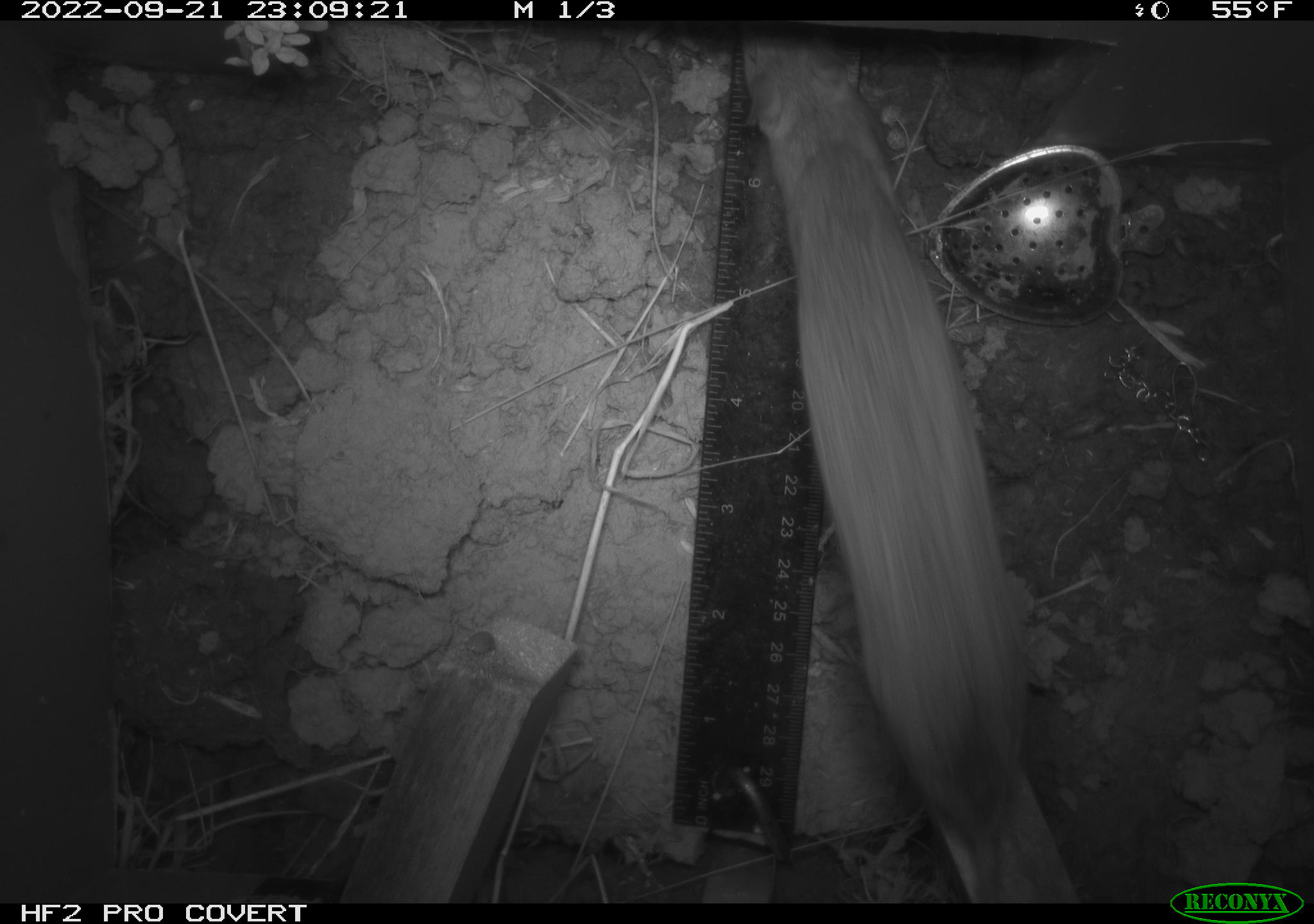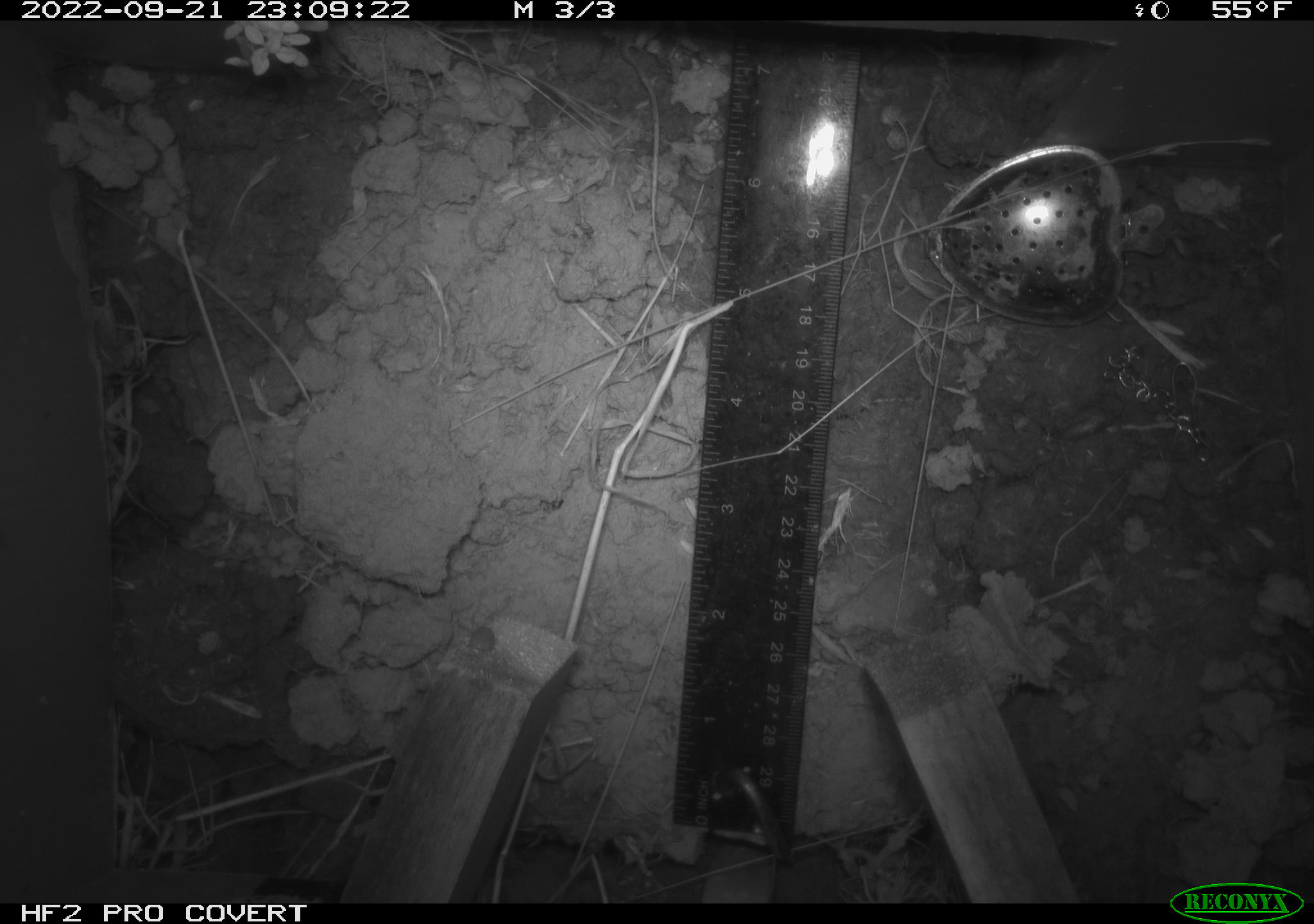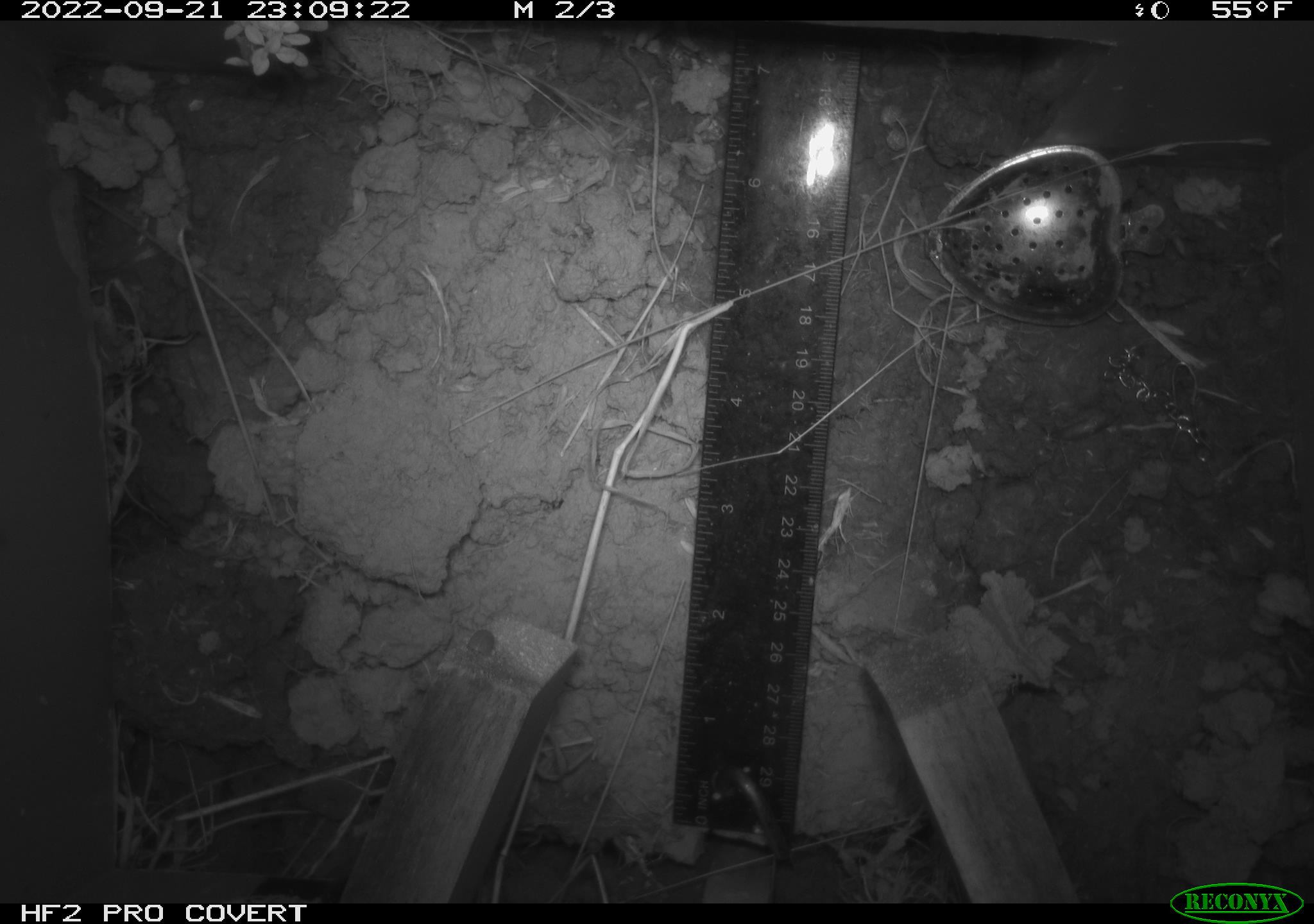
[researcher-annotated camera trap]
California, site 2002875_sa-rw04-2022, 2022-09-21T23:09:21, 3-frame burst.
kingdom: Animalia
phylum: Chordata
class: Mammalia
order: Rodentia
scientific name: Rodentia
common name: mouse species